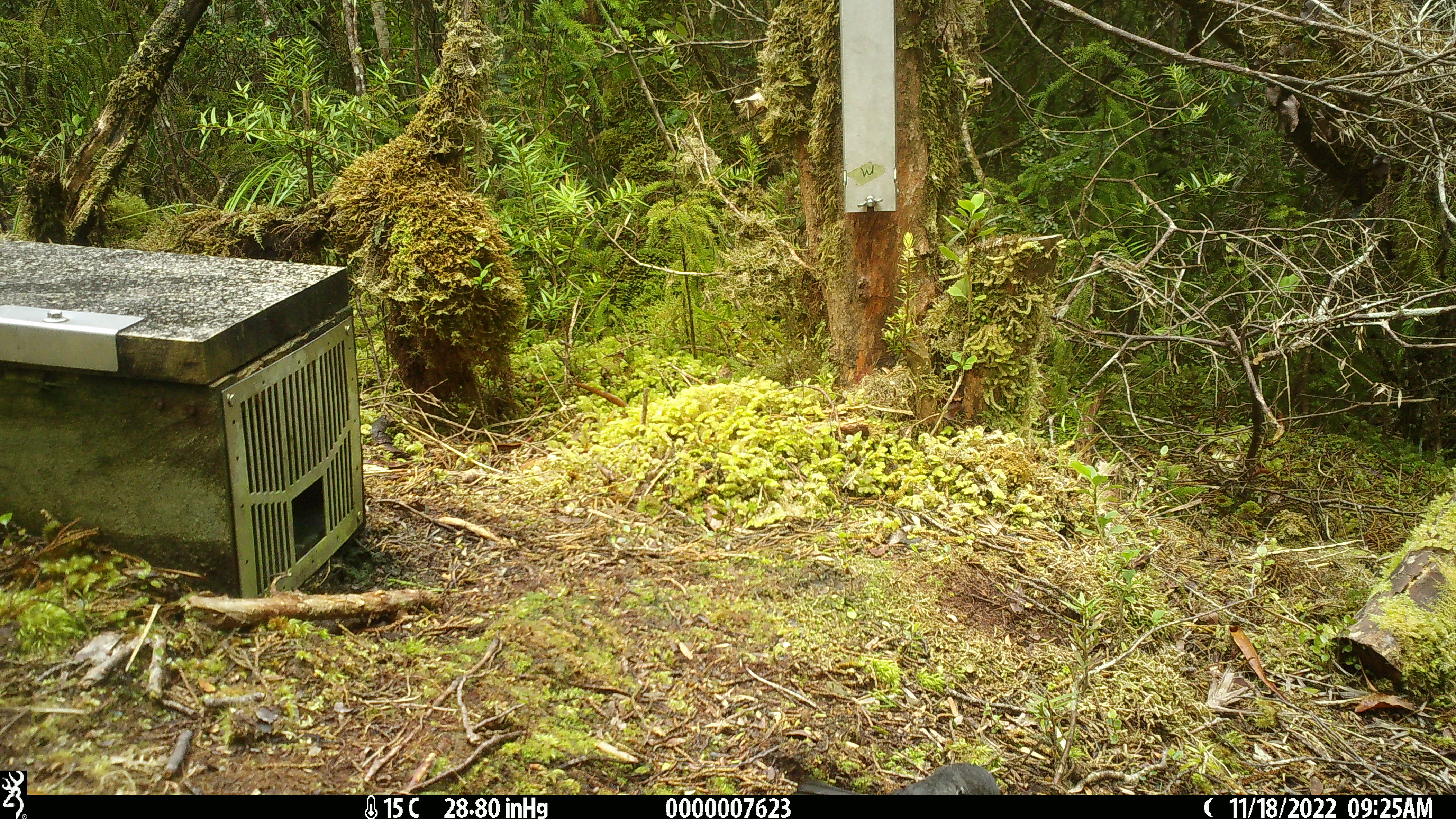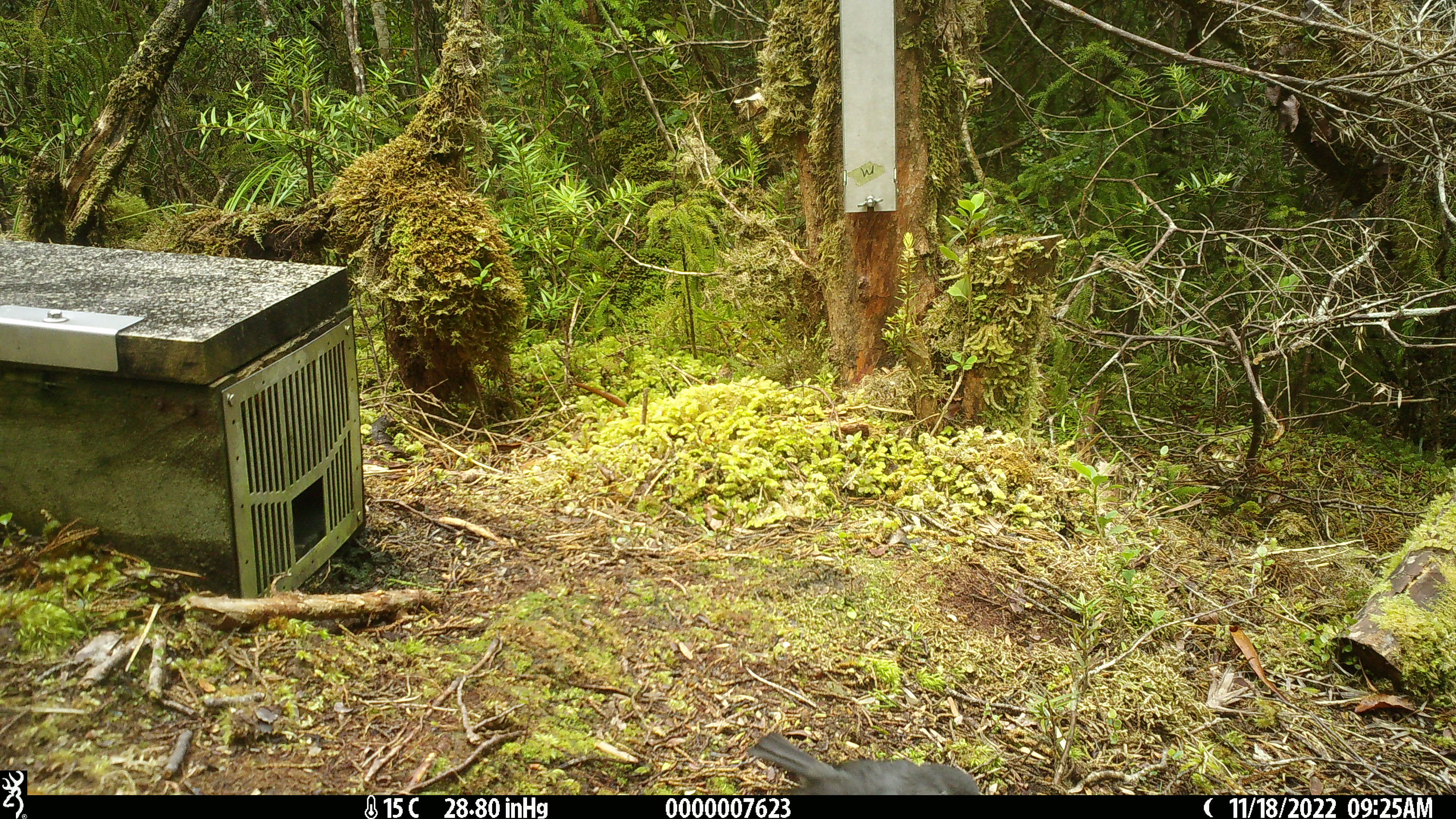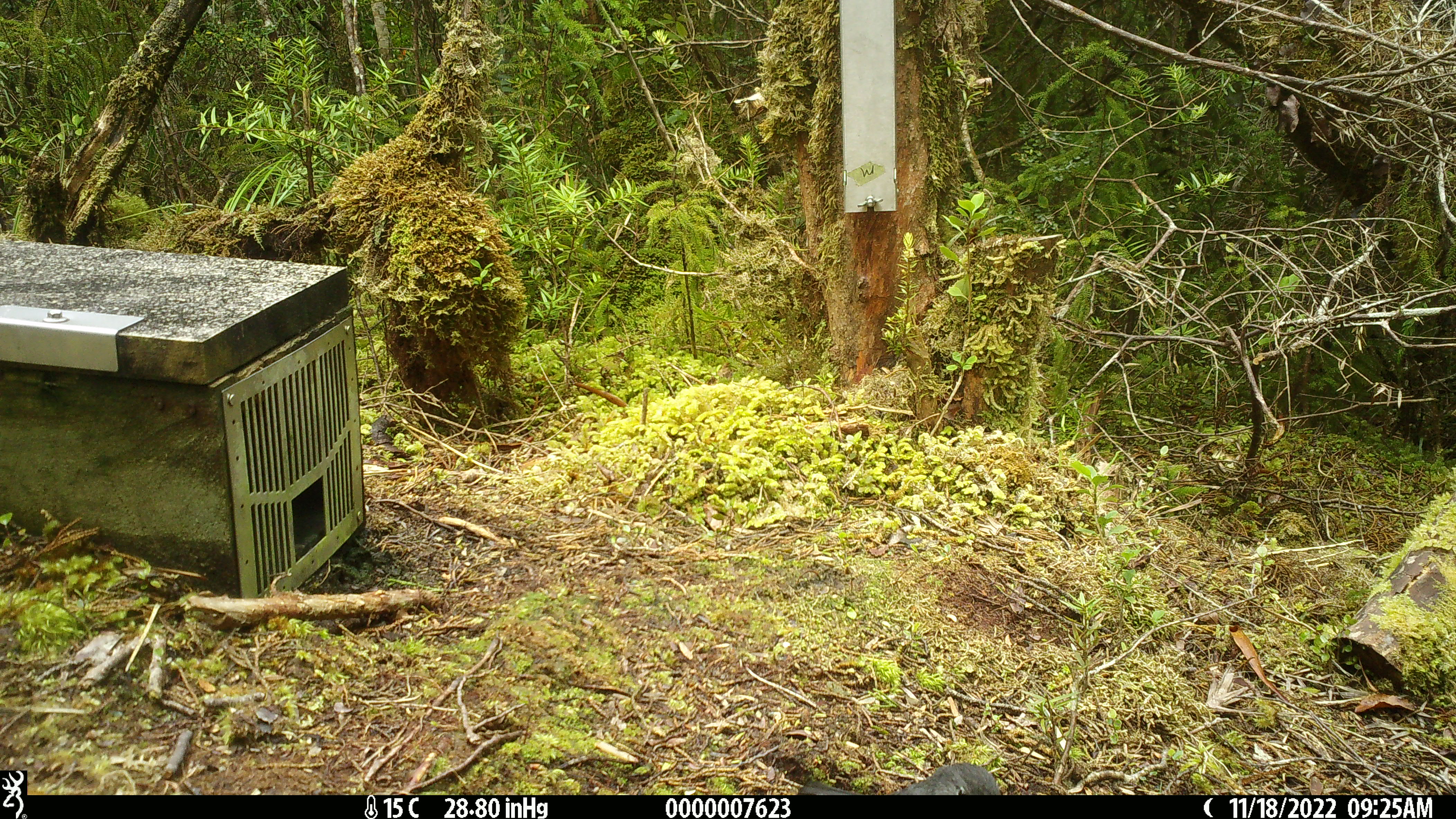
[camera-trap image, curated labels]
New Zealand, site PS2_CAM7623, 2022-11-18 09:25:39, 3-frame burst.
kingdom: Animalia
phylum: Chordata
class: Aves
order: Passeriformes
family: Petroicidae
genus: Petroica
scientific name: Petroica australis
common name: new zealand robin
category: robin